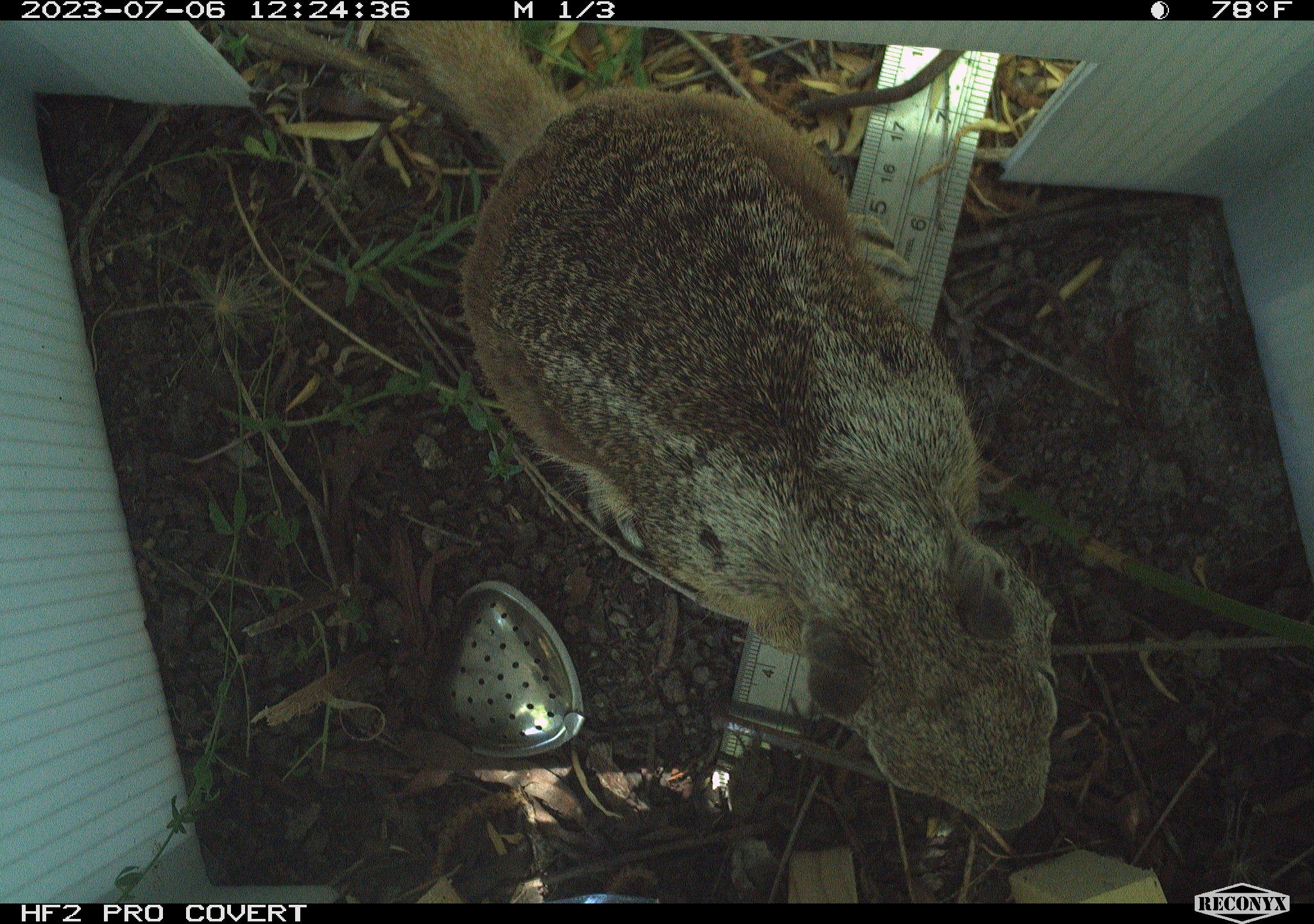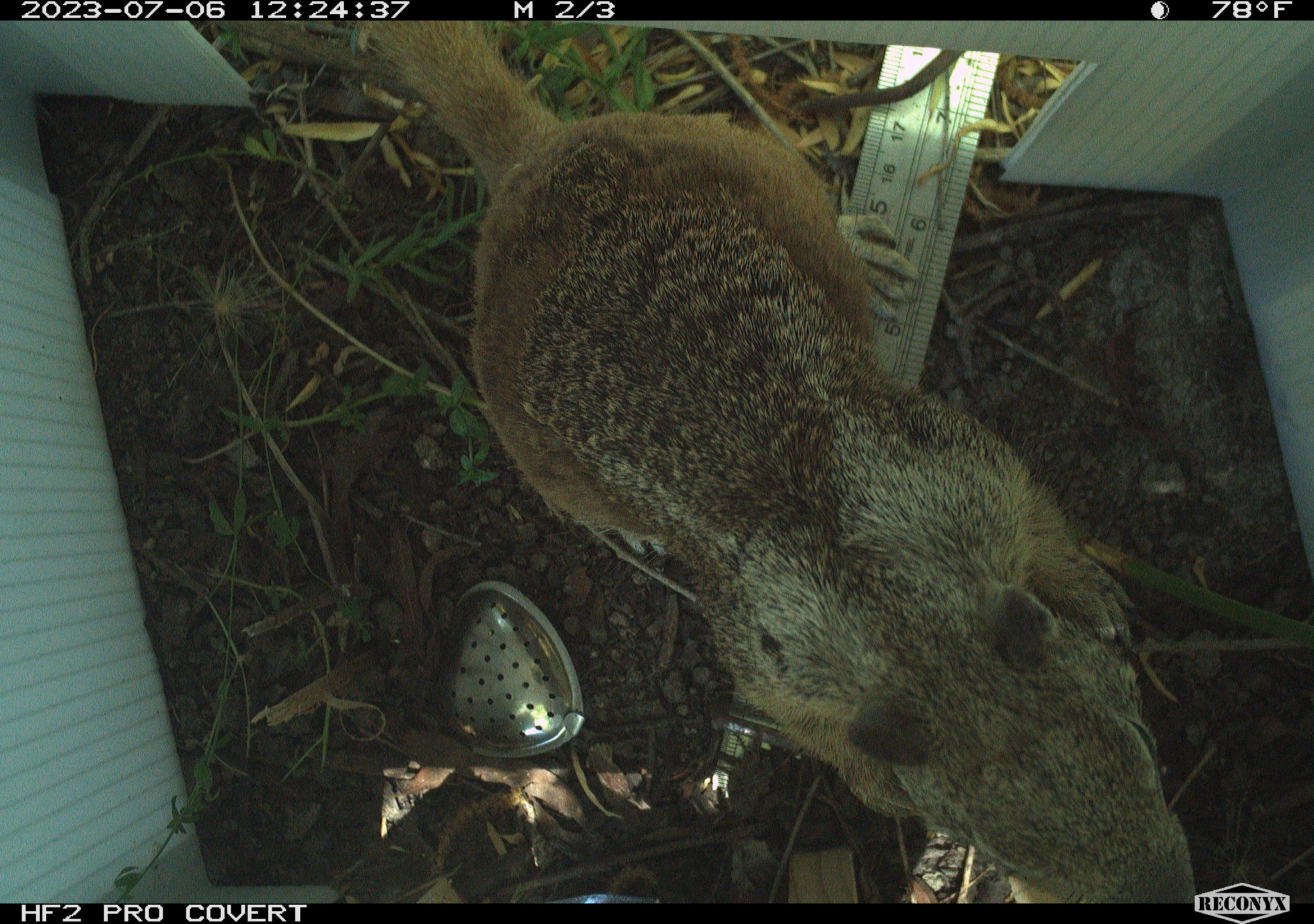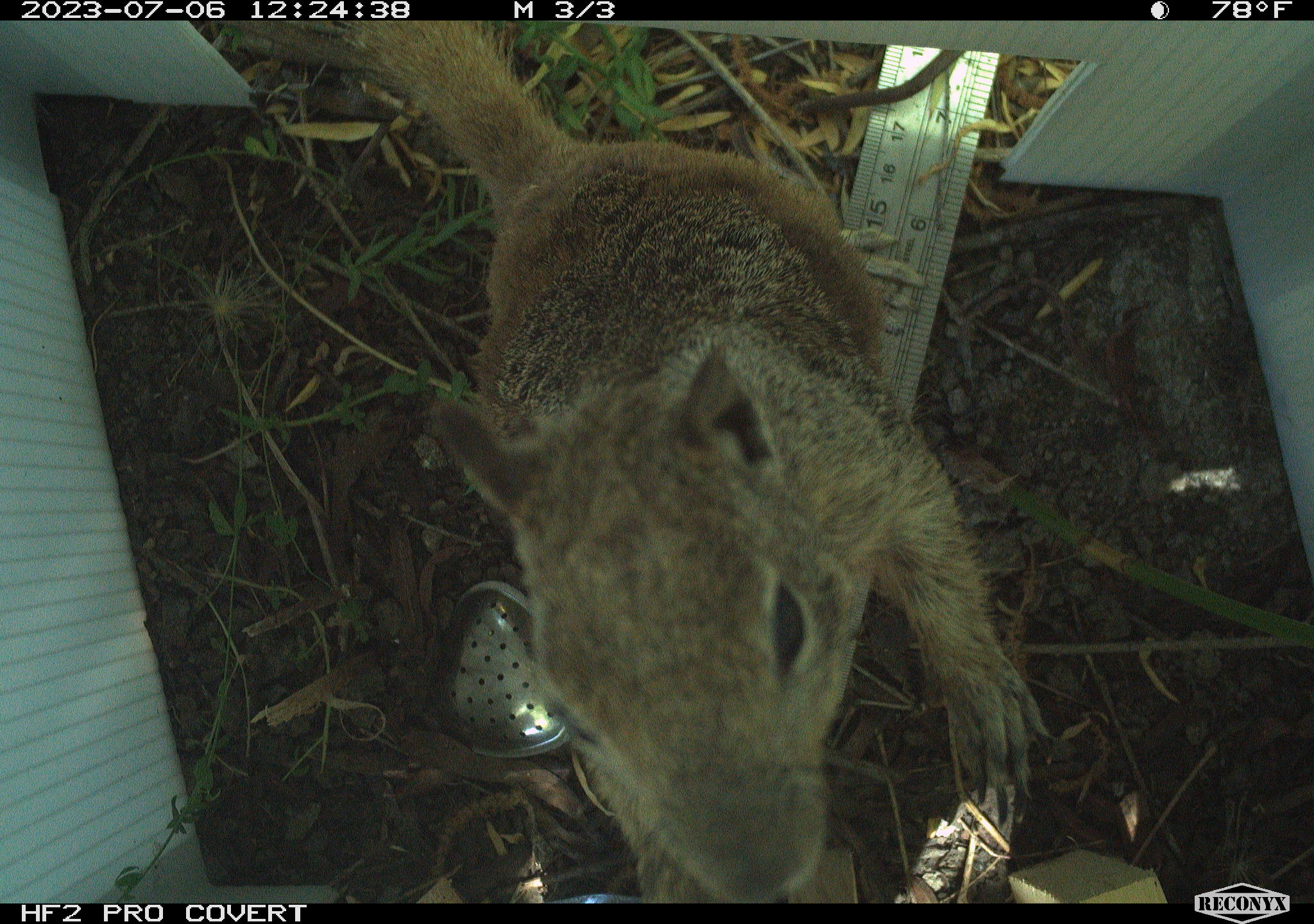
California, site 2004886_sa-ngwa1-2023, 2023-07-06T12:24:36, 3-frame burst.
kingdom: Animalia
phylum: Chordata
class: Mammalia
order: Rodentia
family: Sciuridae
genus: Otospermophilus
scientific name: Otospermophilus beecheyi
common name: california ground squirrel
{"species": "california ground squirrel (Otospermophilus beecheyi)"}